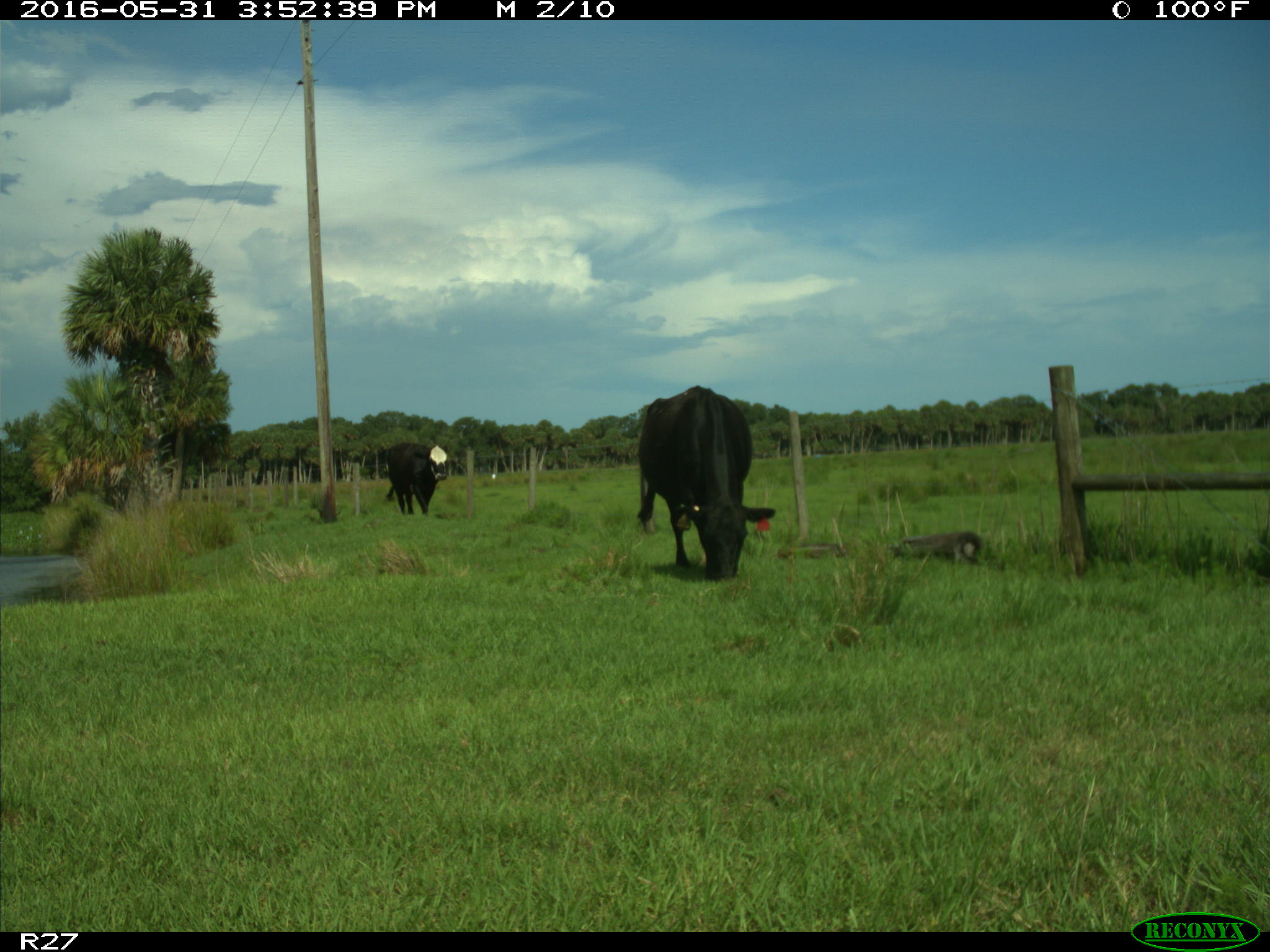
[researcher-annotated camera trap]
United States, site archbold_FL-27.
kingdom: Animalia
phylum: Chordata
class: Mammalia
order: Artiodactyla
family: Bovidae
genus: Bos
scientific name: Bos taurus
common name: domestic cow